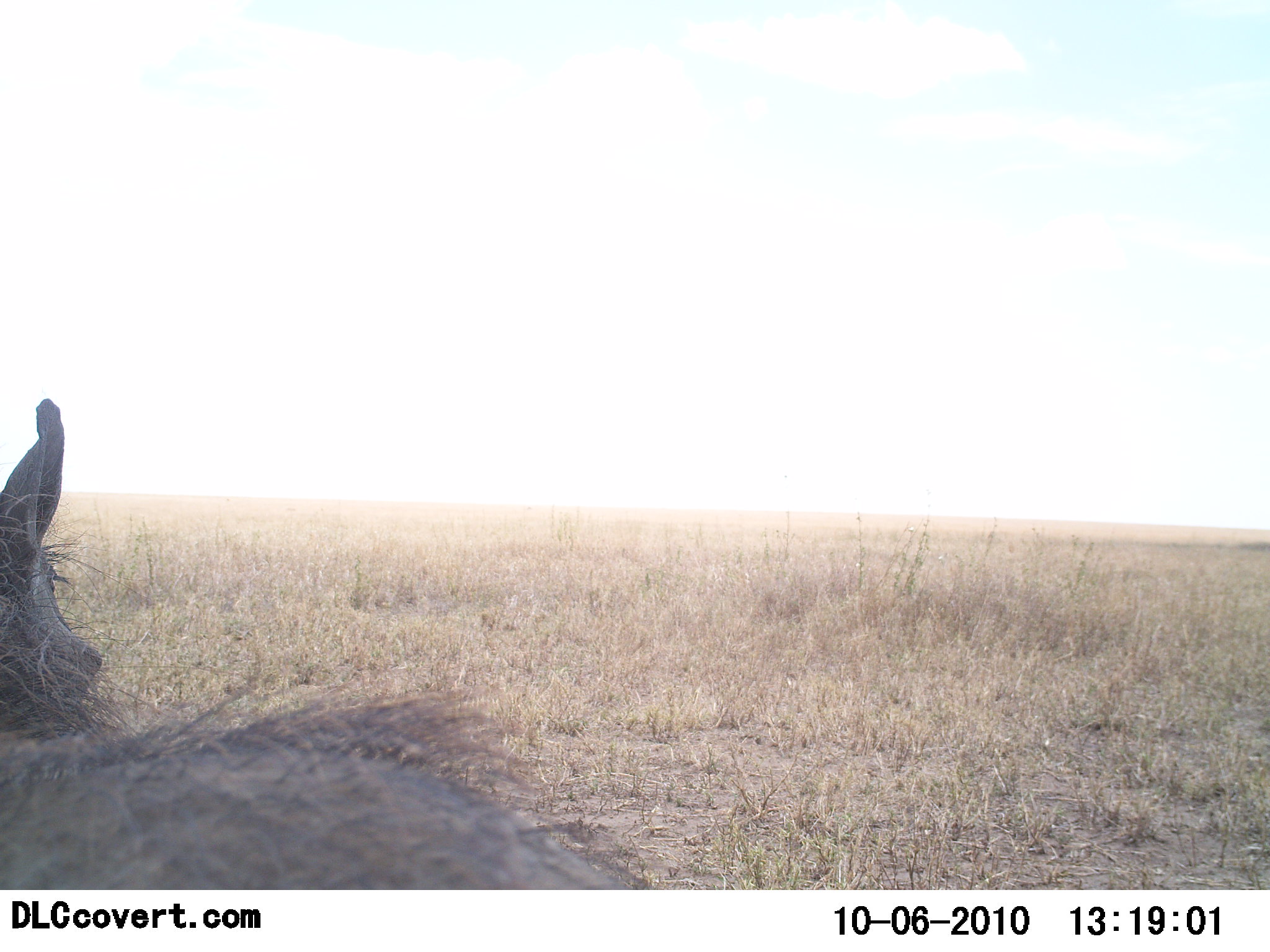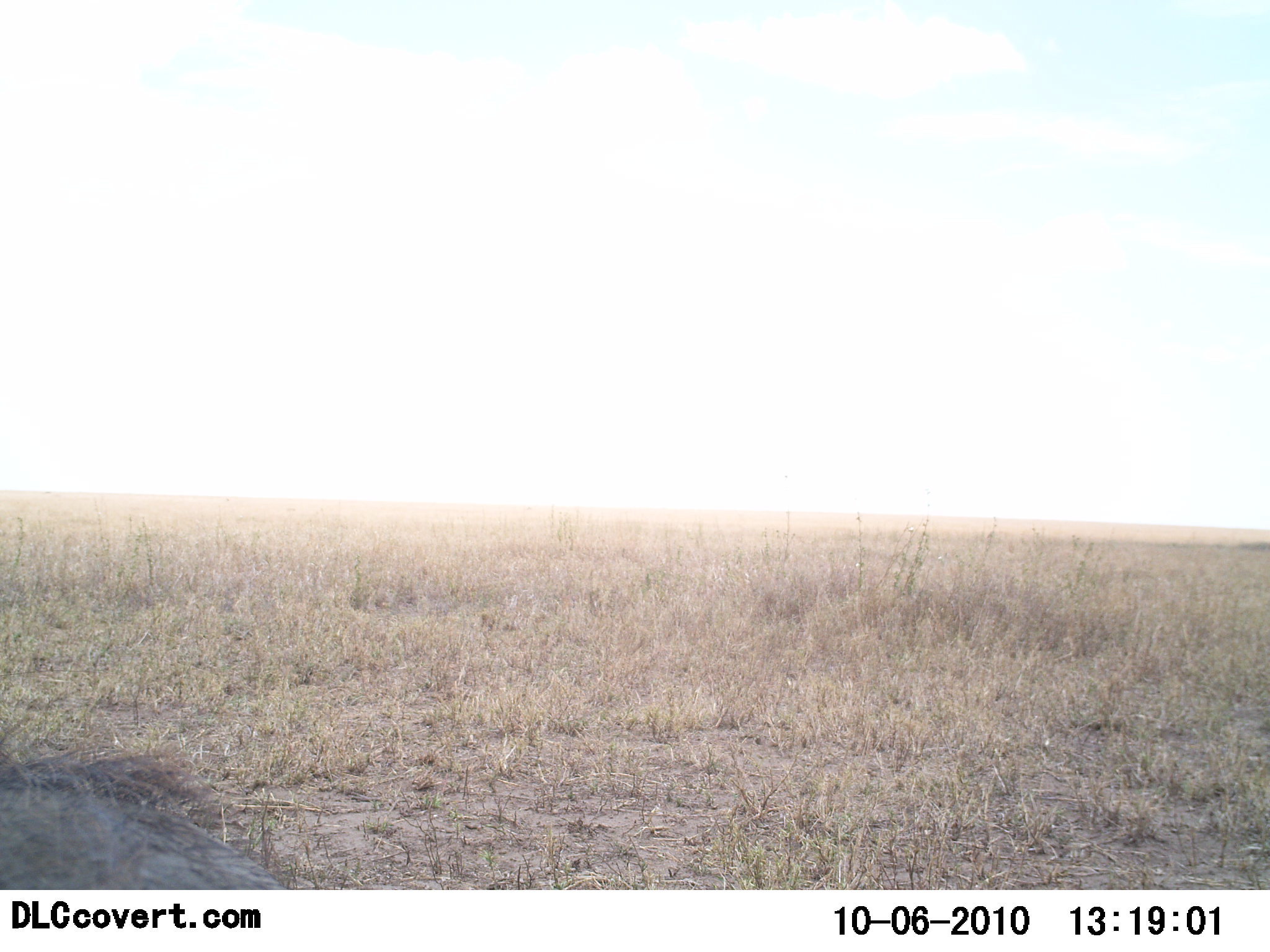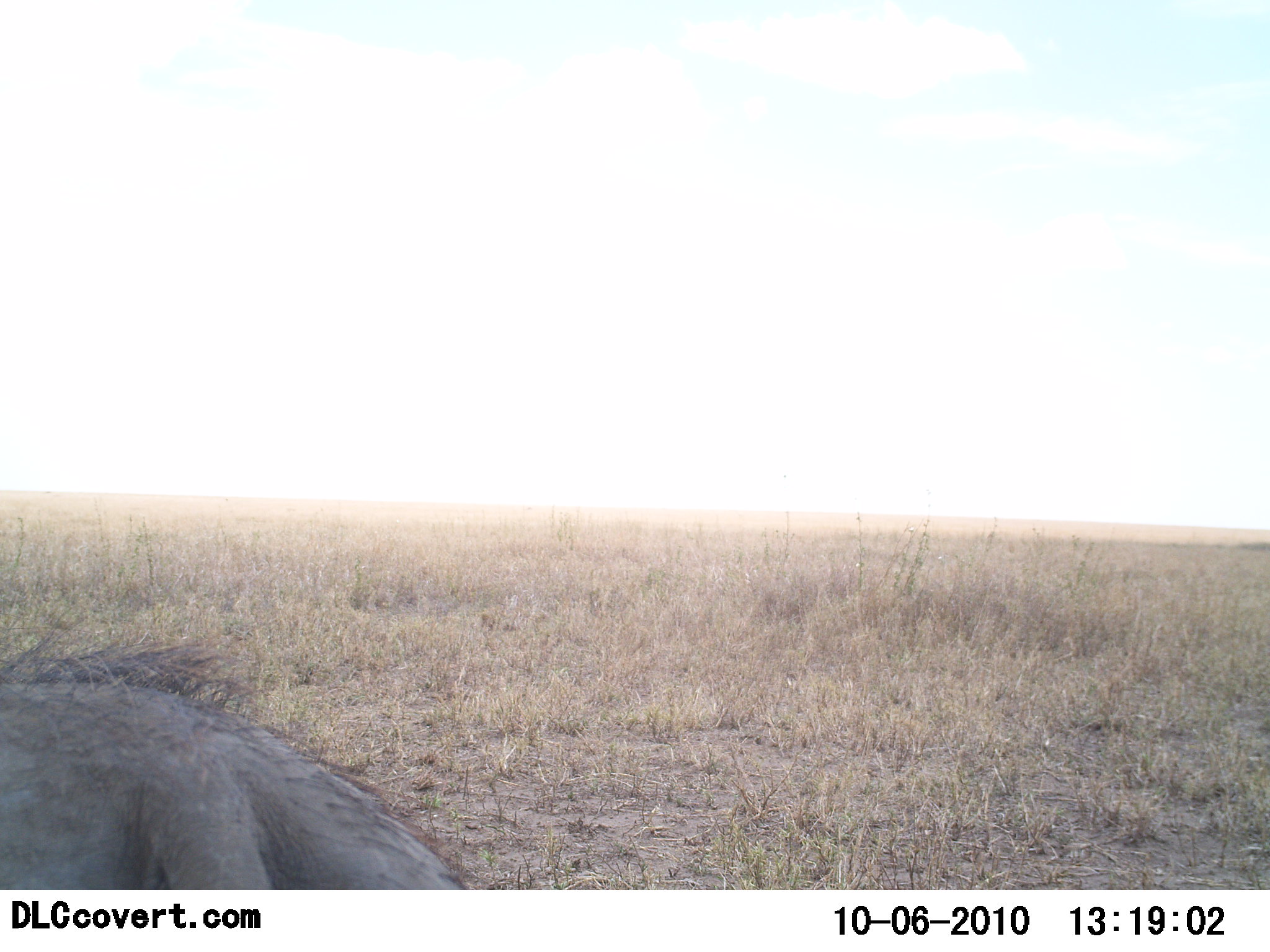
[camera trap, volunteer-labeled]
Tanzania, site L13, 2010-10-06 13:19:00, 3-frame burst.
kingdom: Animalia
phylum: Chordata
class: Mammalia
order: Artiodactyla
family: Suidae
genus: Phacochoerus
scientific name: Phacochoerus africanus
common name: warthog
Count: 1.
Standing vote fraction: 30%.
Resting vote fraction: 20%.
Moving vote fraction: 50%.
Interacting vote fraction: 0%.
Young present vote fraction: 0%.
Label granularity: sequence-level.